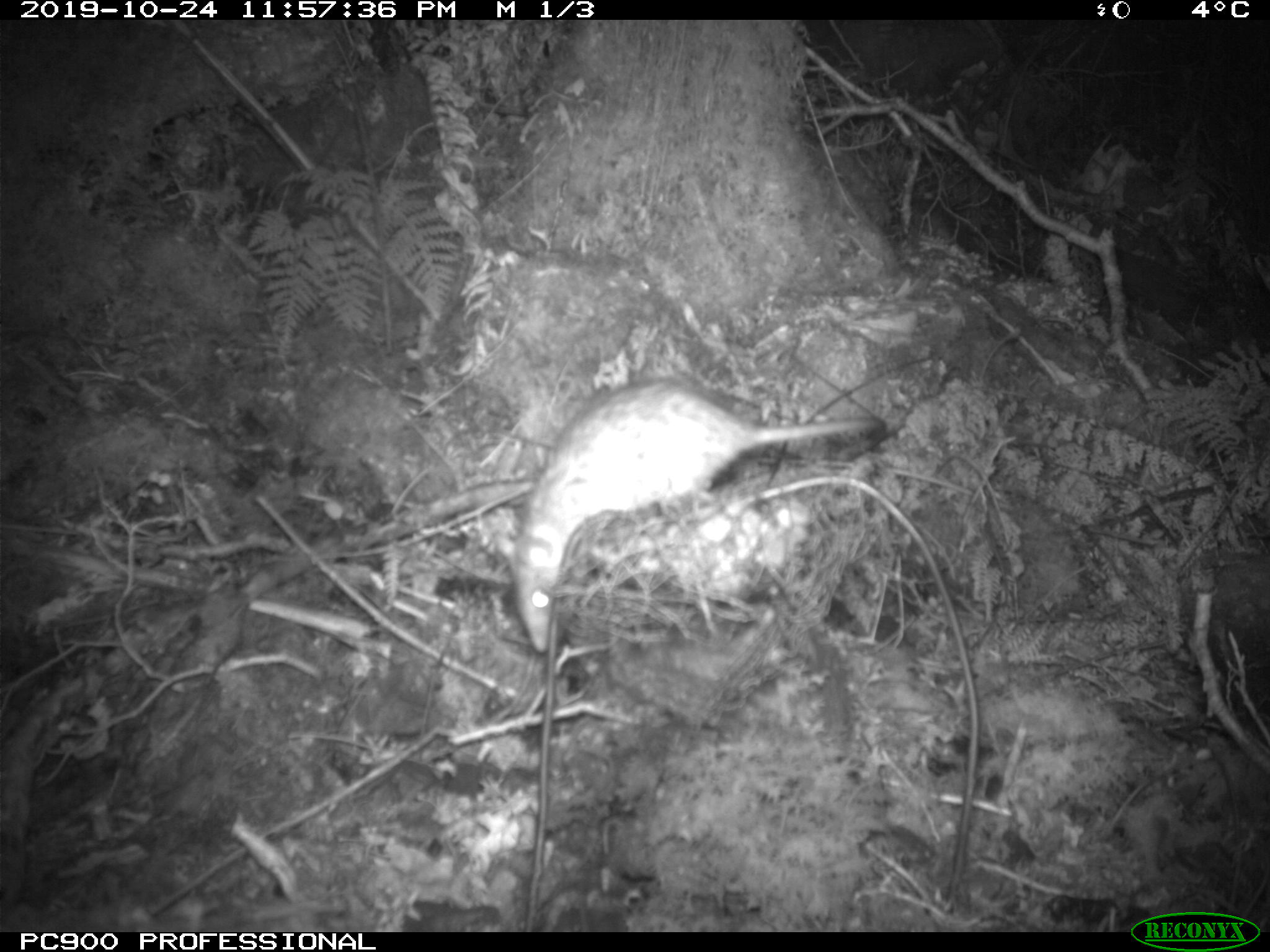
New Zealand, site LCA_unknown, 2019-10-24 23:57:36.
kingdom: Animalia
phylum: Chordata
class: Mammalia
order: Rodentia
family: Muridae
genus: Rattus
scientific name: Rattus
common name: rat